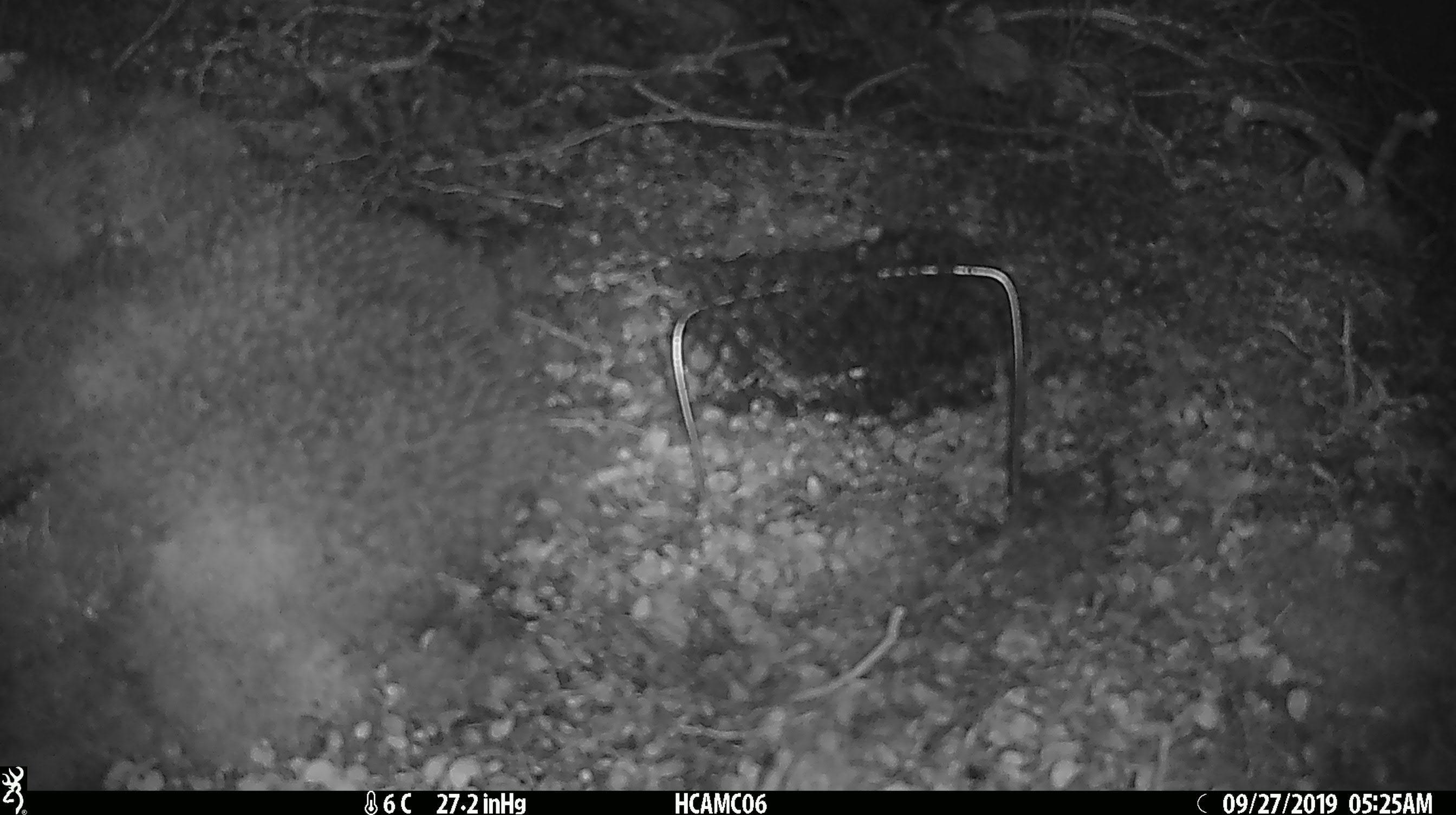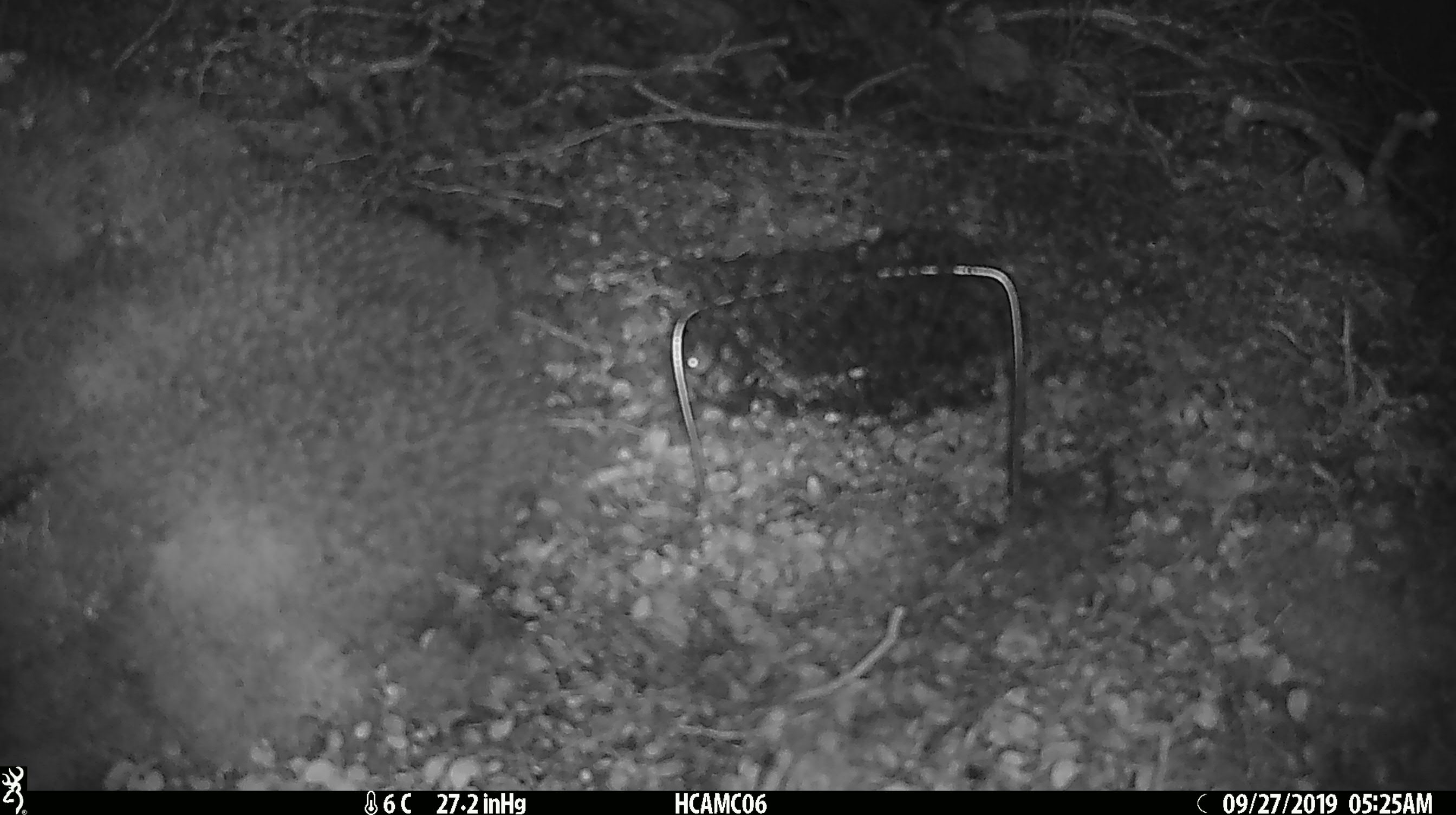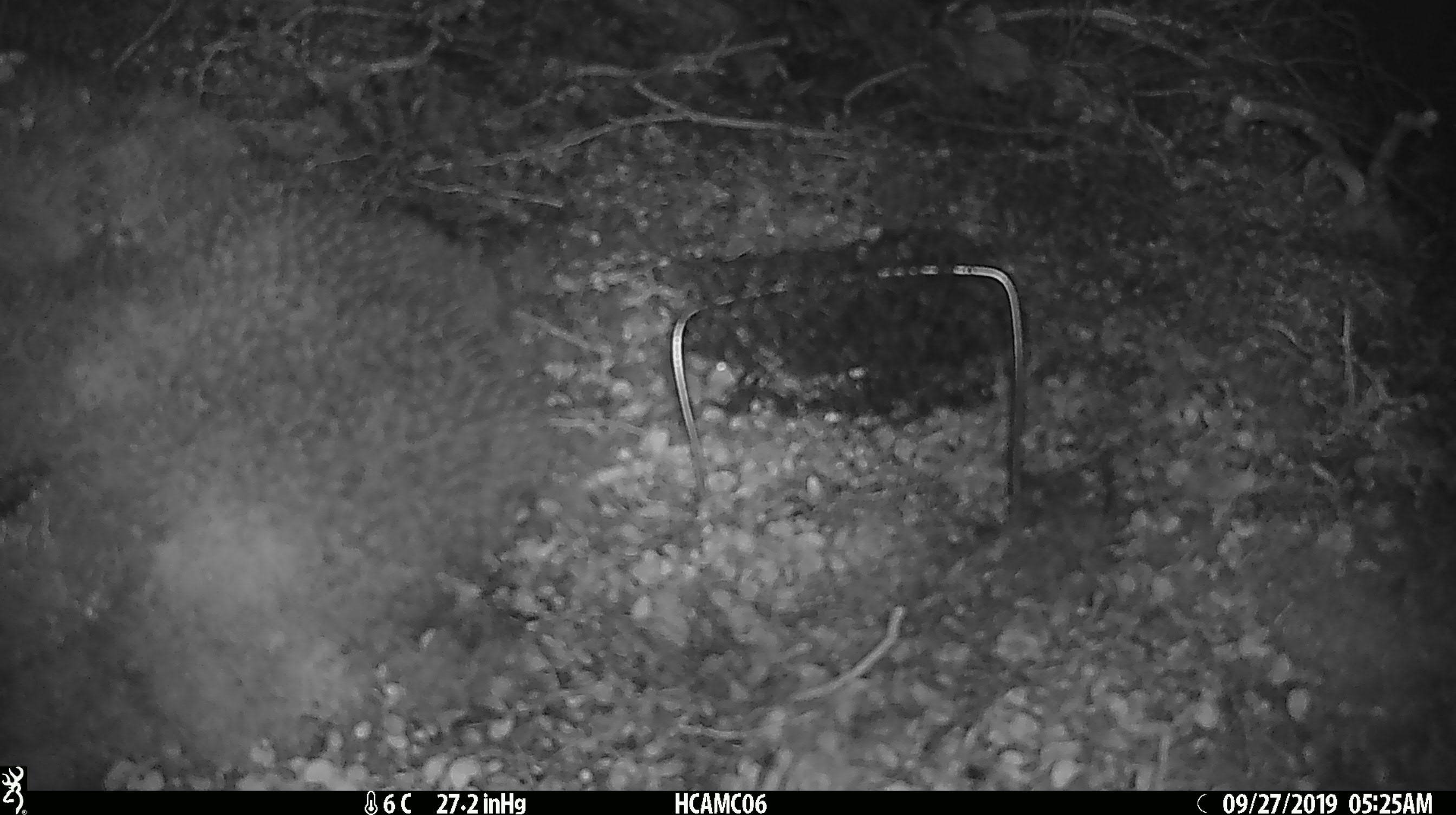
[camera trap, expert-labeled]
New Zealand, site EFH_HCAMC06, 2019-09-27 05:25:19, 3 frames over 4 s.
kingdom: Animalia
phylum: Chordata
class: Mammalia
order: Rodentia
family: Muridae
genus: Mus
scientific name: Mus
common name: mouse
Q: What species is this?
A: Mouse (Mus).